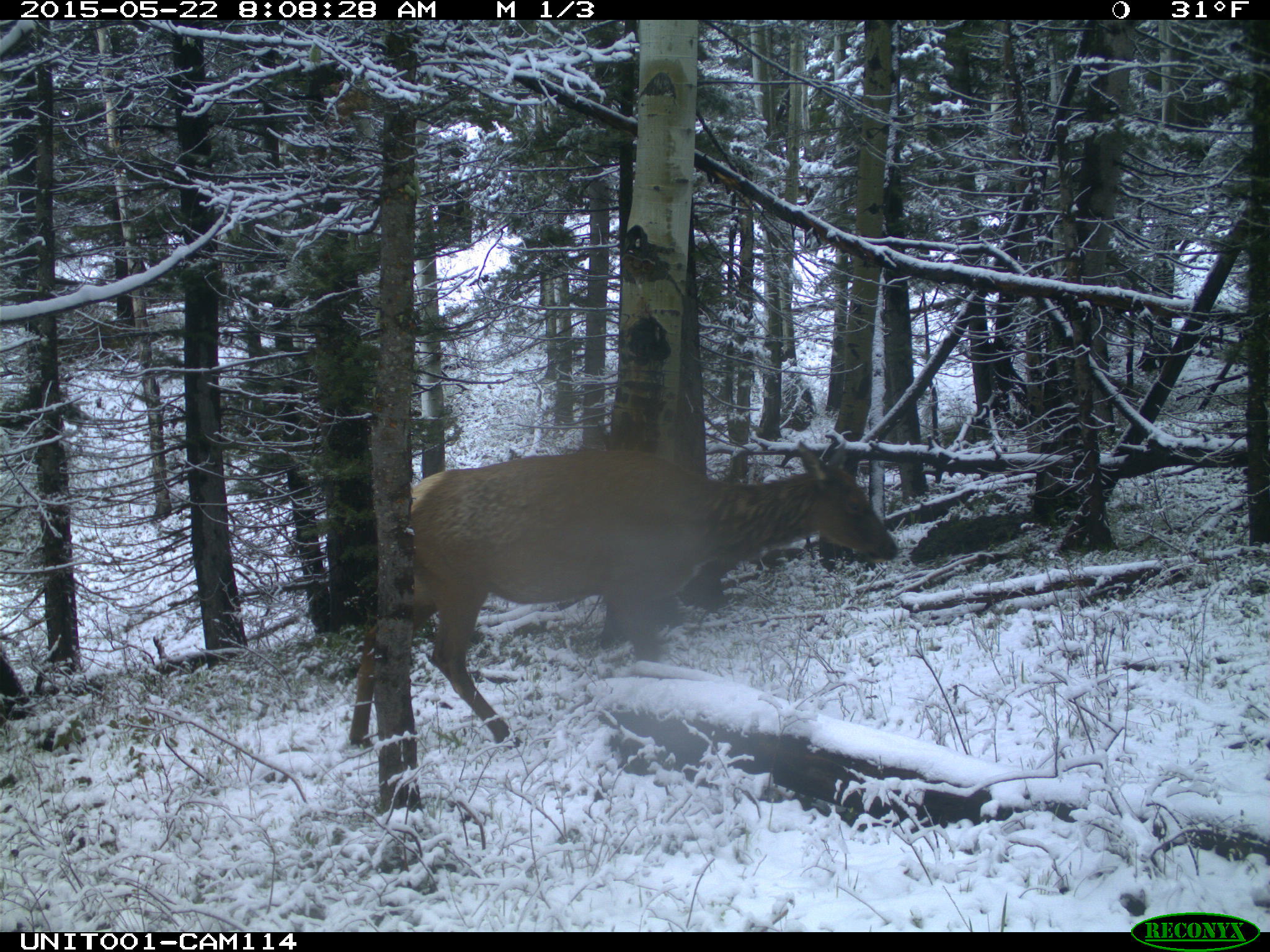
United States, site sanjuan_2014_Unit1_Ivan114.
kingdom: Animalia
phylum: Chordata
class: Mammalia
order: Artiodactyla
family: Cervidae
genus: Cervus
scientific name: Cervus elaphus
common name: red deer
Cervus elaphus (red deer).